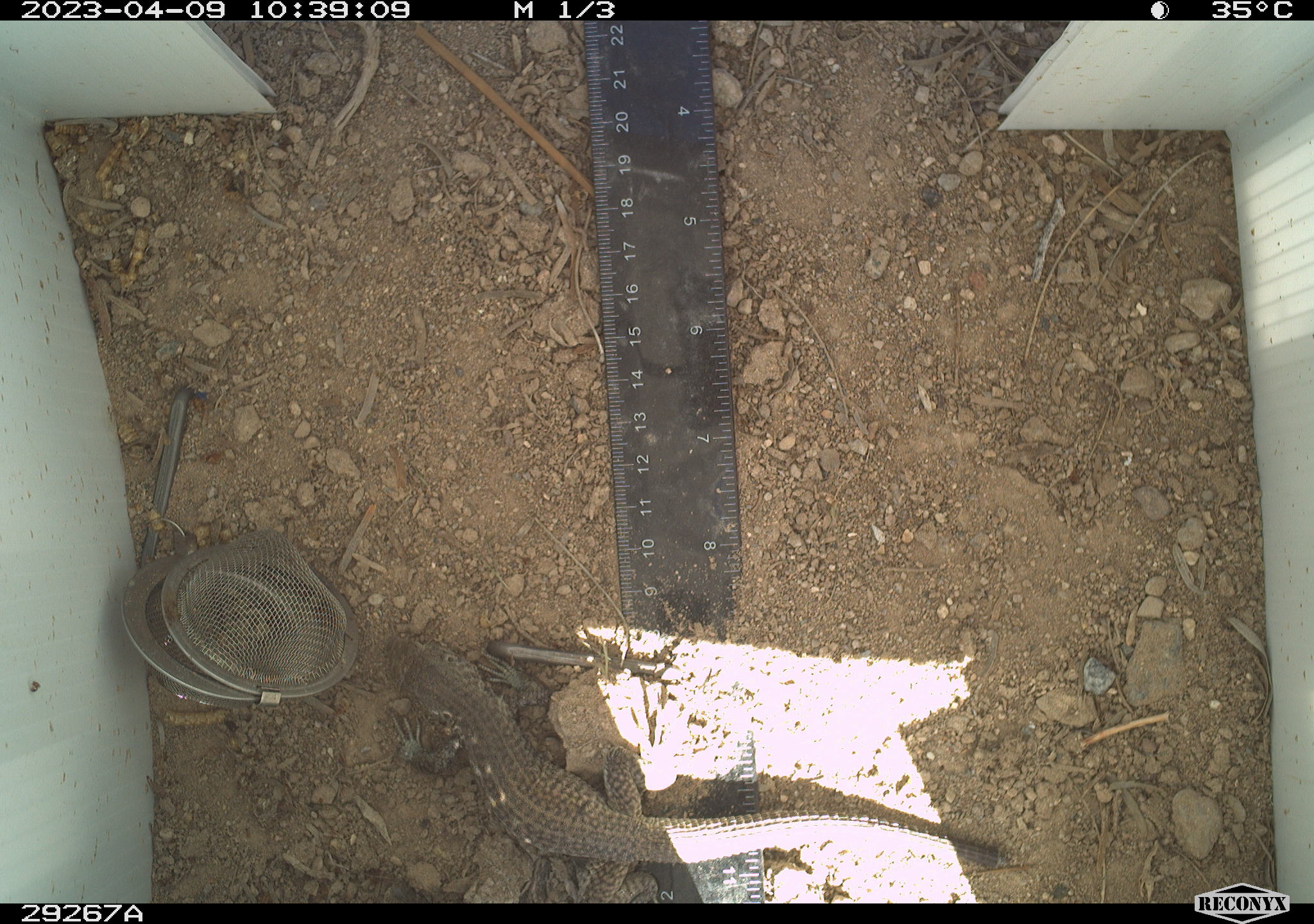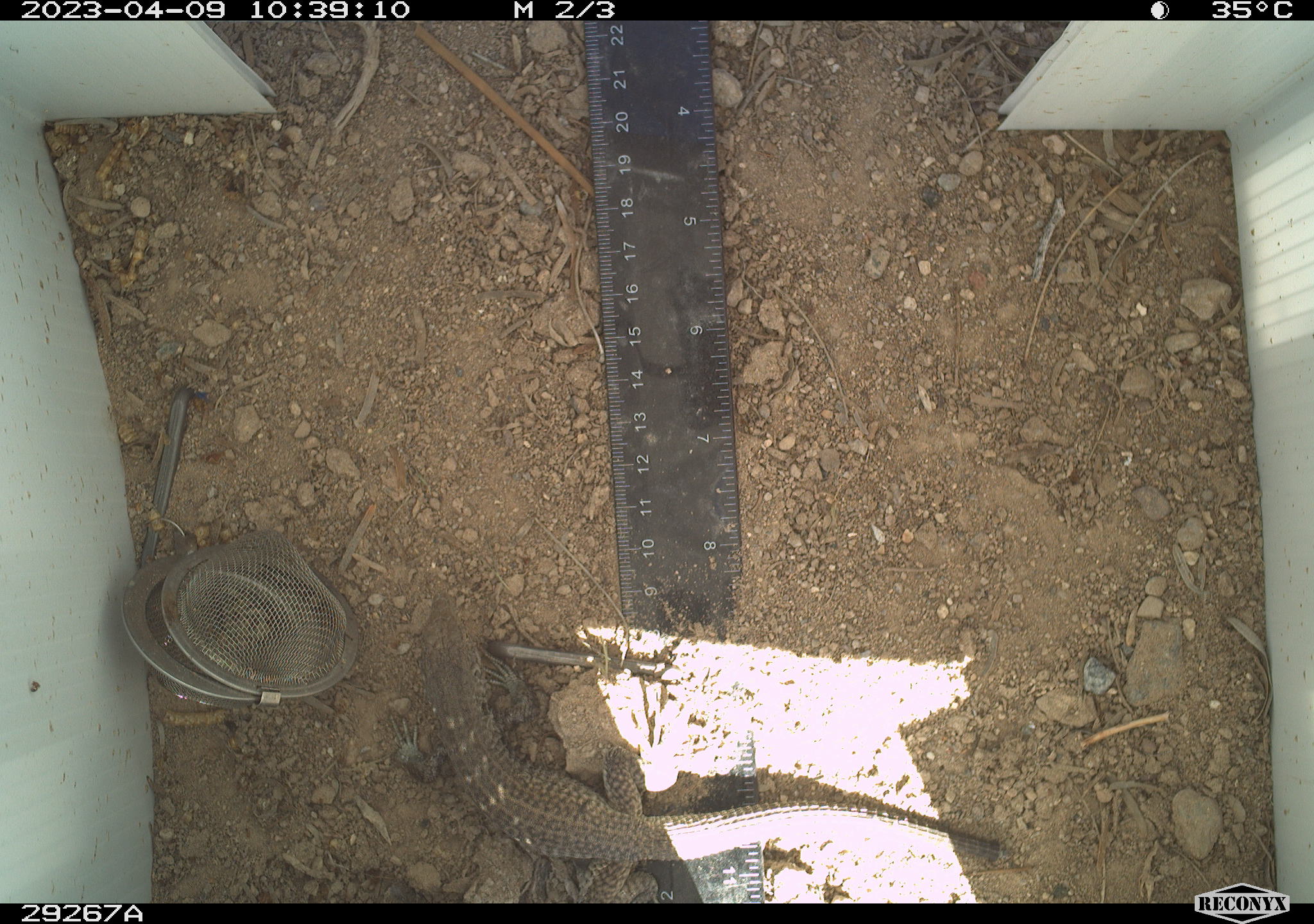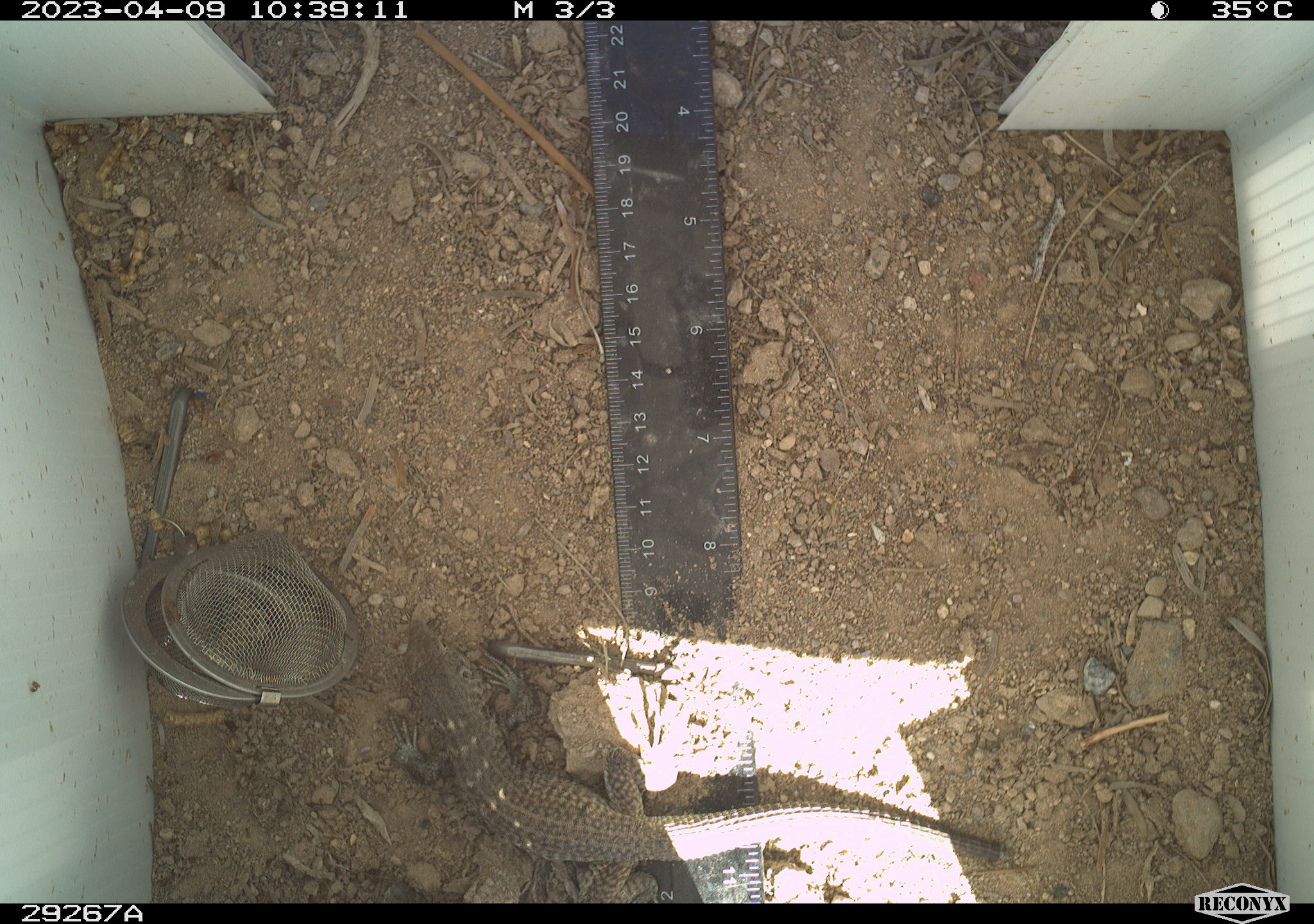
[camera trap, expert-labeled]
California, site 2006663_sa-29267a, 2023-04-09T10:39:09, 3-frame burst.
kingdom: Animalia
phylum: Chordata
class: Reptilia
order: Squamata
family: Teiidae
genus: Aspidoscelis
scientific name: Aspidoscelis tigris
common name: western whiptail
Western whiptail (Aspidoscelis tigris).